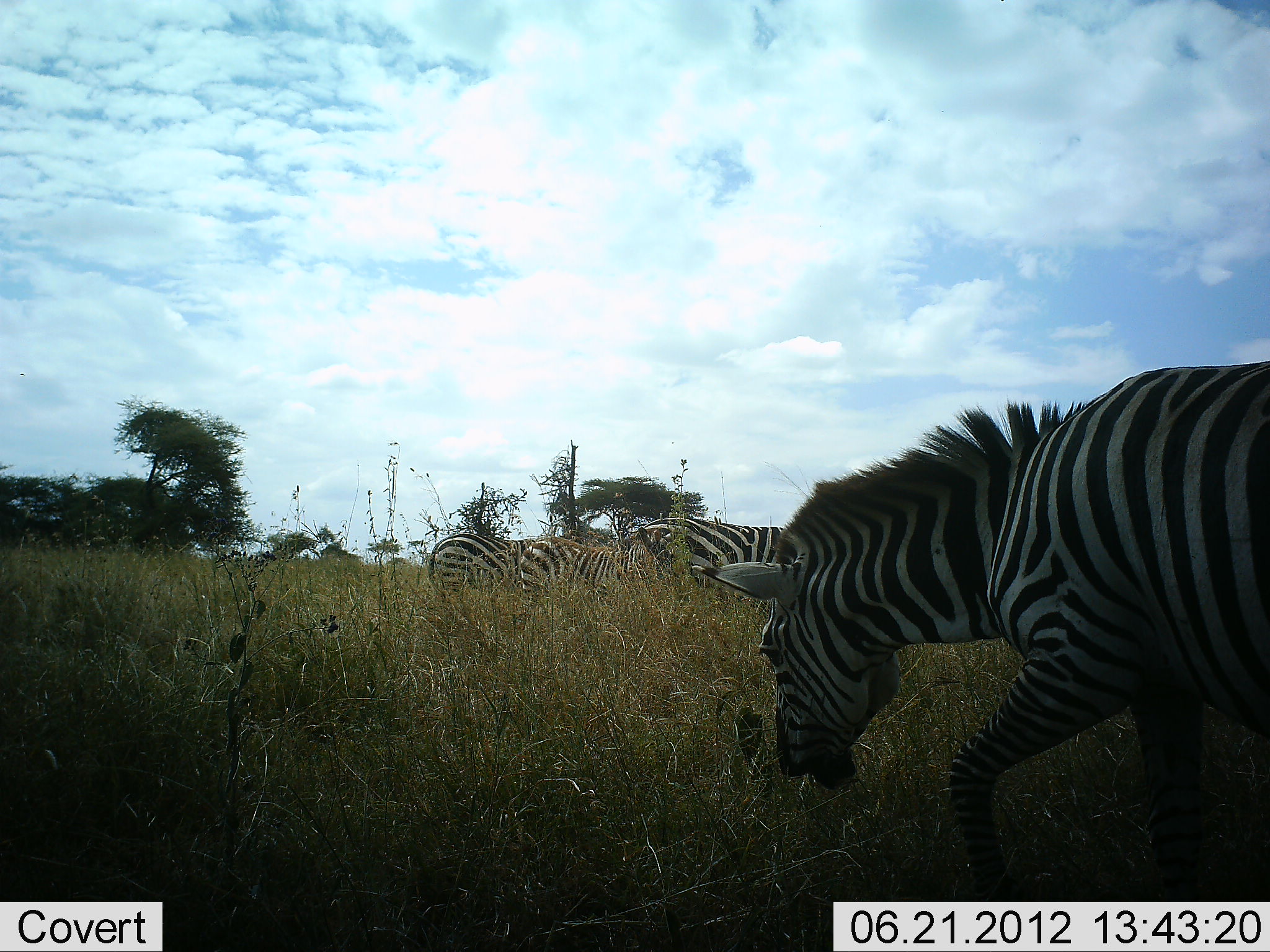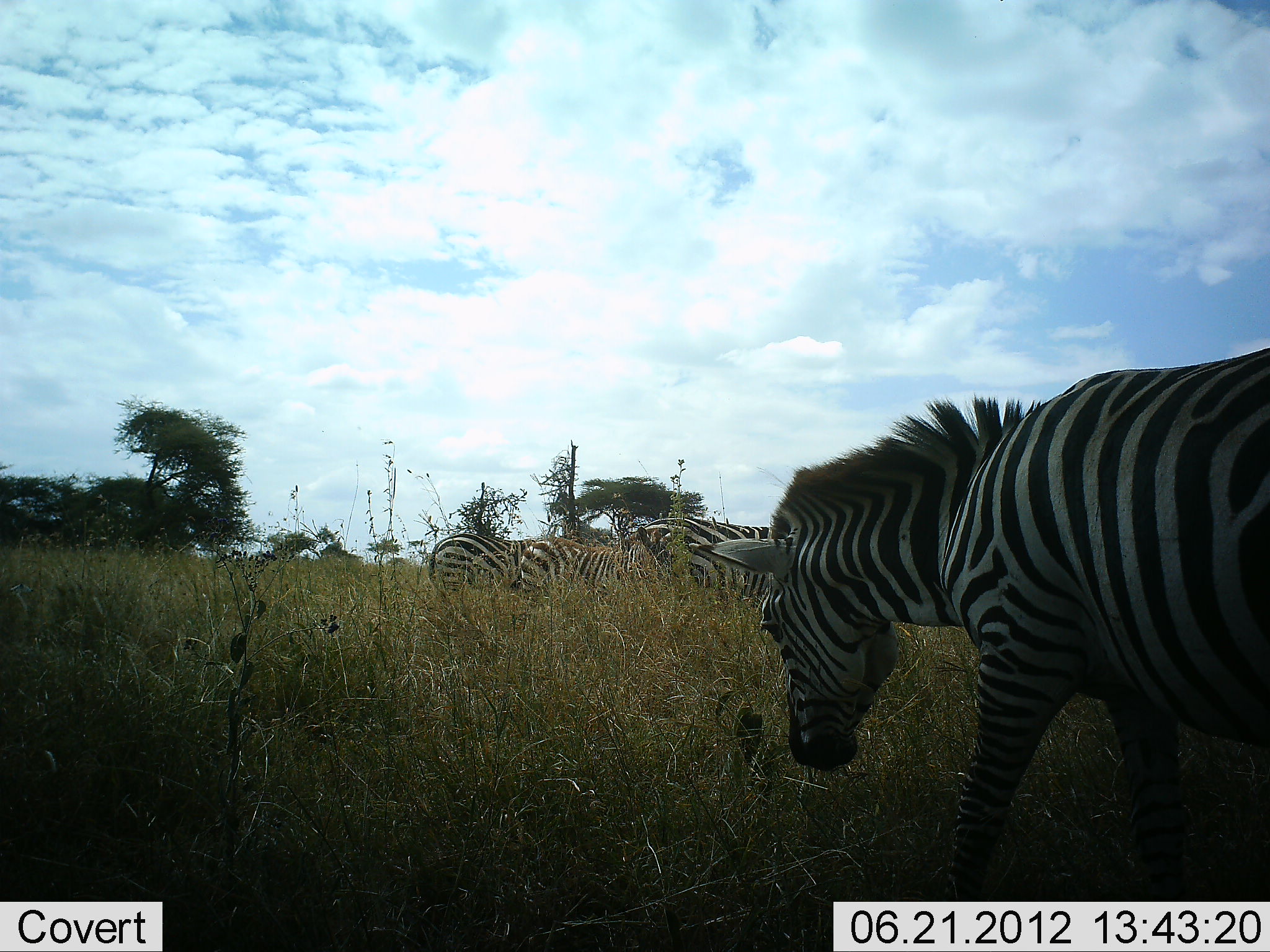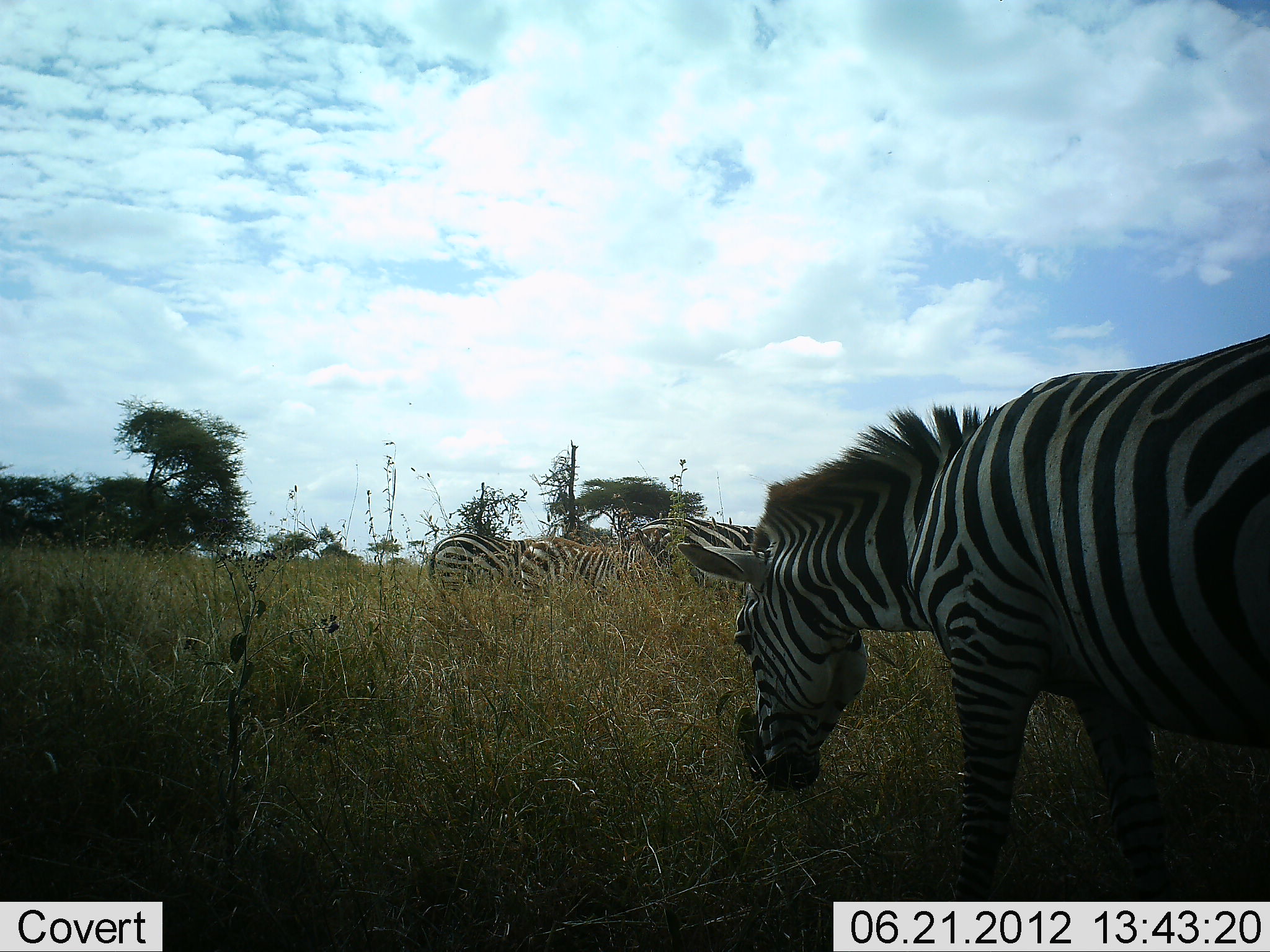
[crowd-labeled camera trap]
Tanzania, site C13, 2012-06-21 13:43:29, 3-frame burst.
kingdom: Animalia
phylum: Chordata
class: Mammalia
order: Perissodactyla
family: Equidae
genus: Equus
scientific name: Equus quagga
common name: plains zebra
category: zebra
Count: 4.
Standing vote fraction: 40%.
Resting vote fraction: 0%.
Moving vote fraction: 20%.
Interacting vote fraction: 0%.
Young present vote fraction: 0%.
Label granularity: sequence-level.